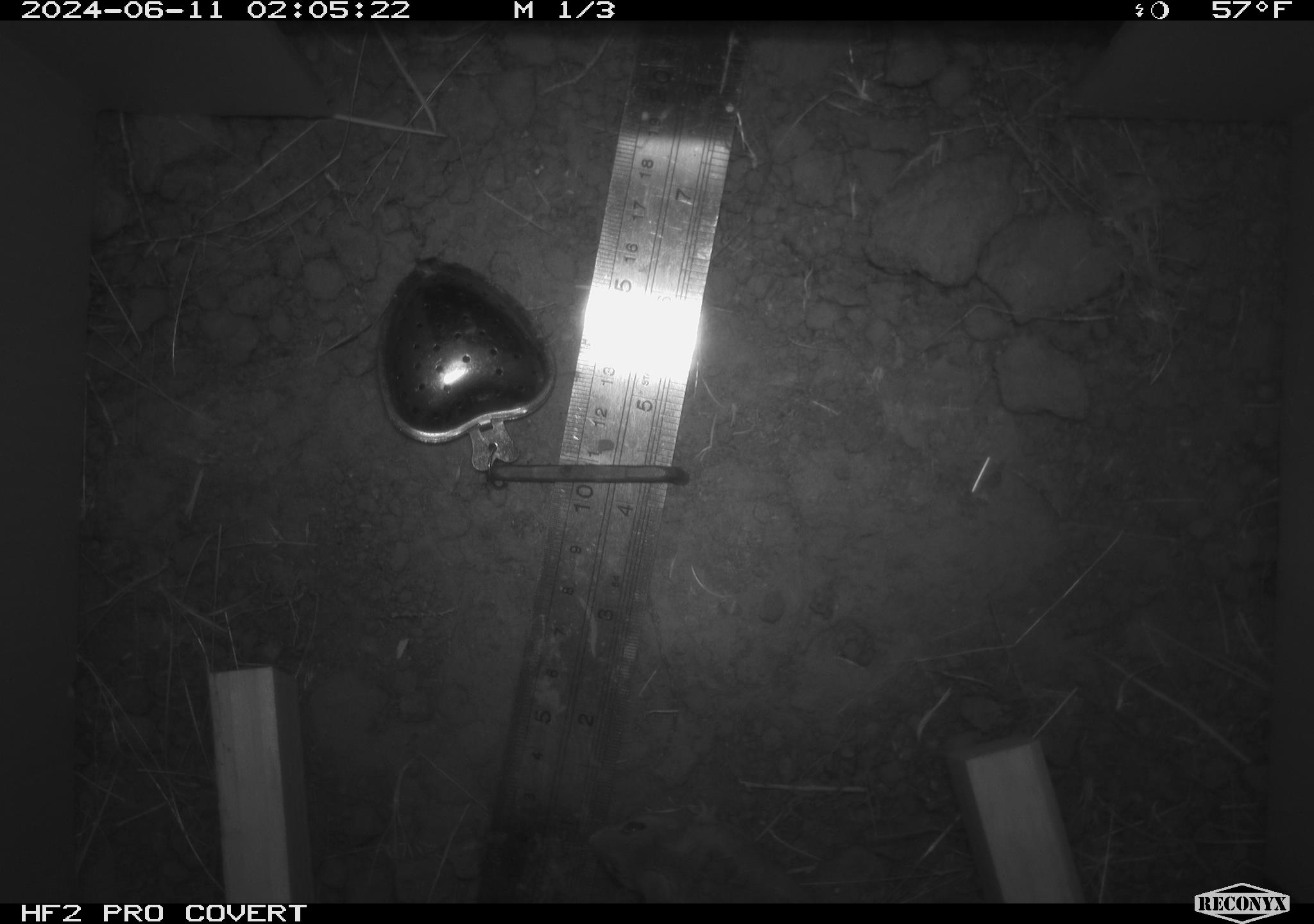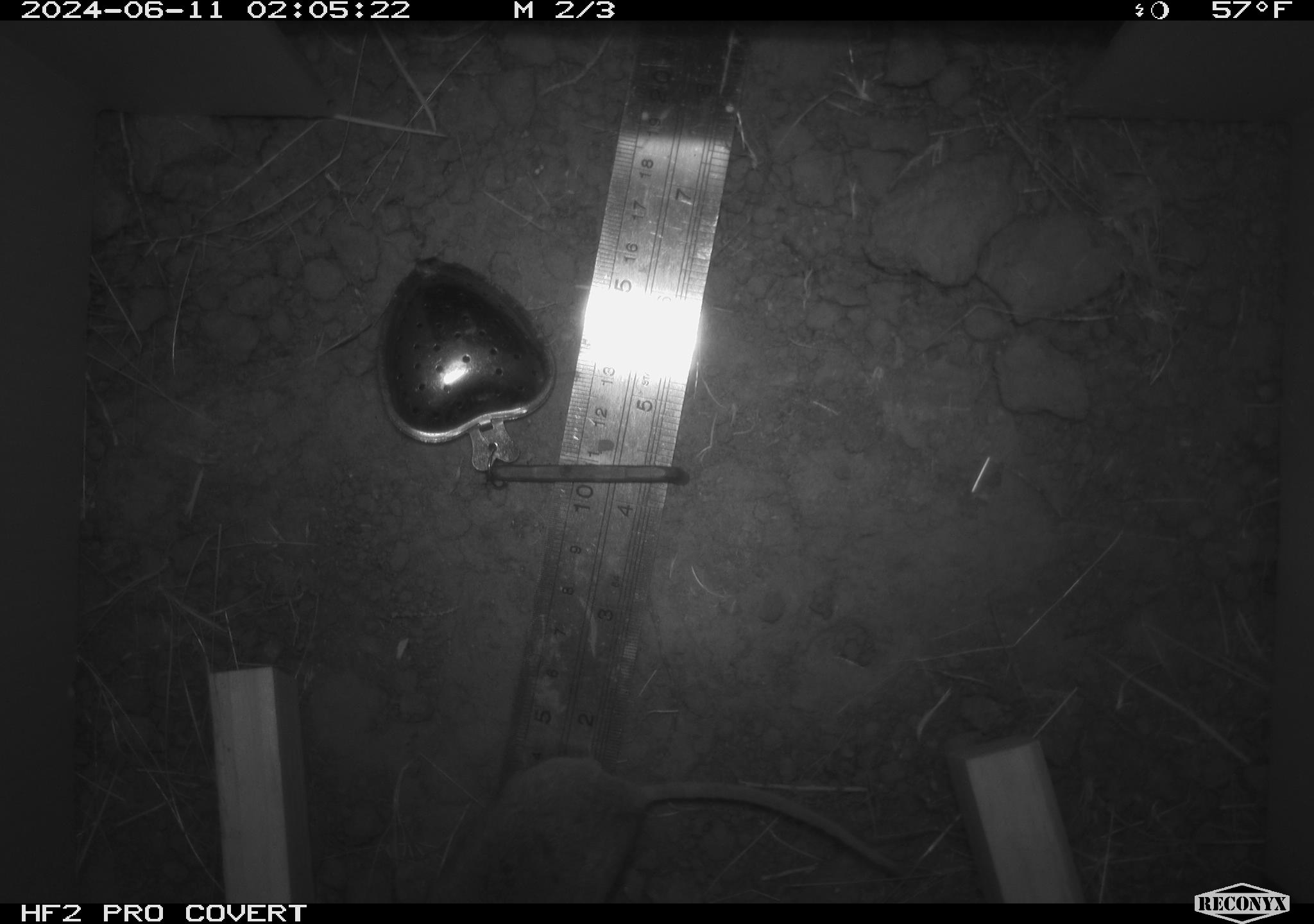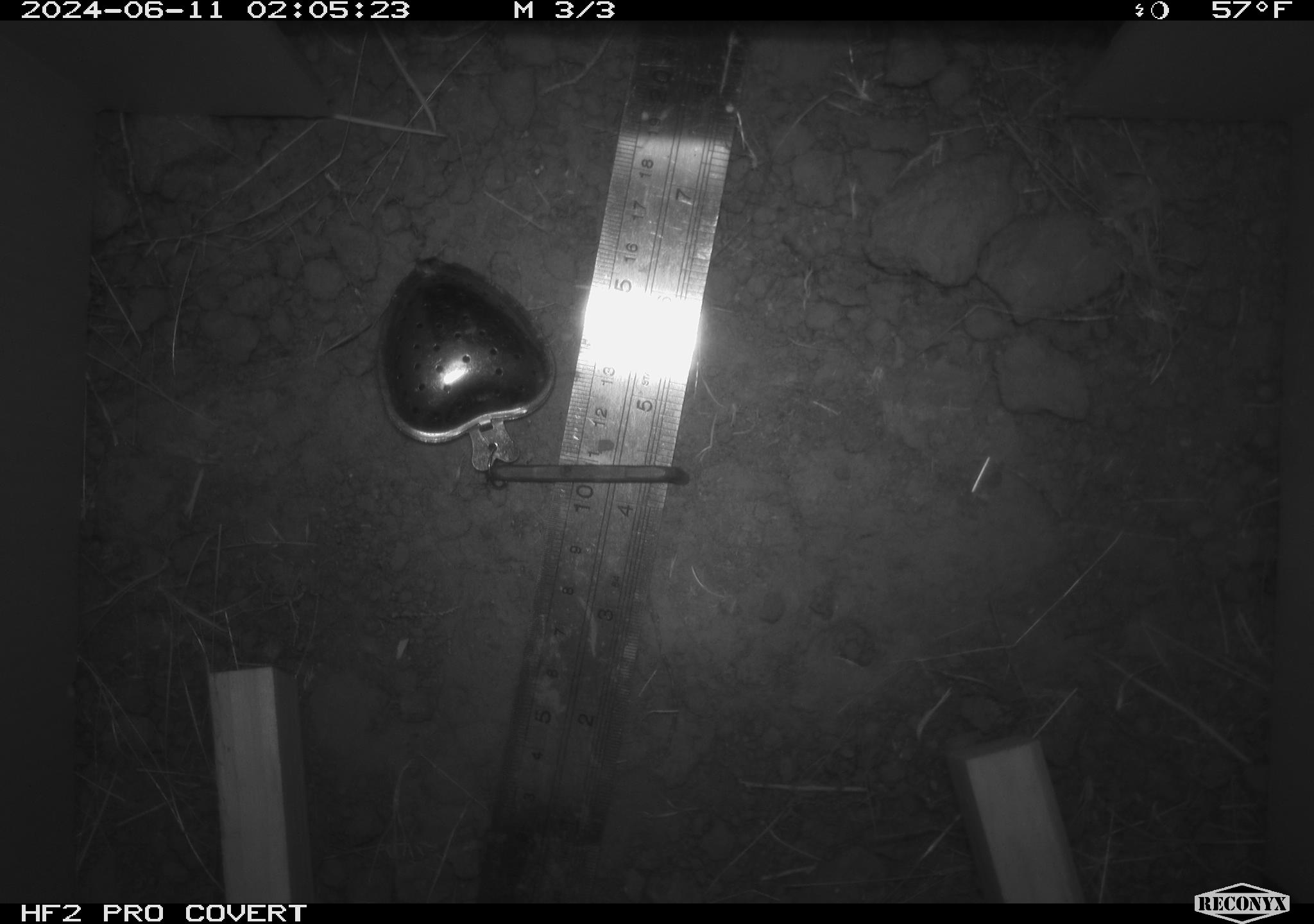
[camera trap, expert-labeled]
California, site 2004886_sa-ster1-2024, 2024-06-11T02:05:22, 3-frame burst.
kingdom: Animalia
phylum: Chordata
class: Mammalia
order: Rodentia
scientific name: Rodentia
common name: mouse species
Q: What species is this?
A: Mouse species (Rodentia).